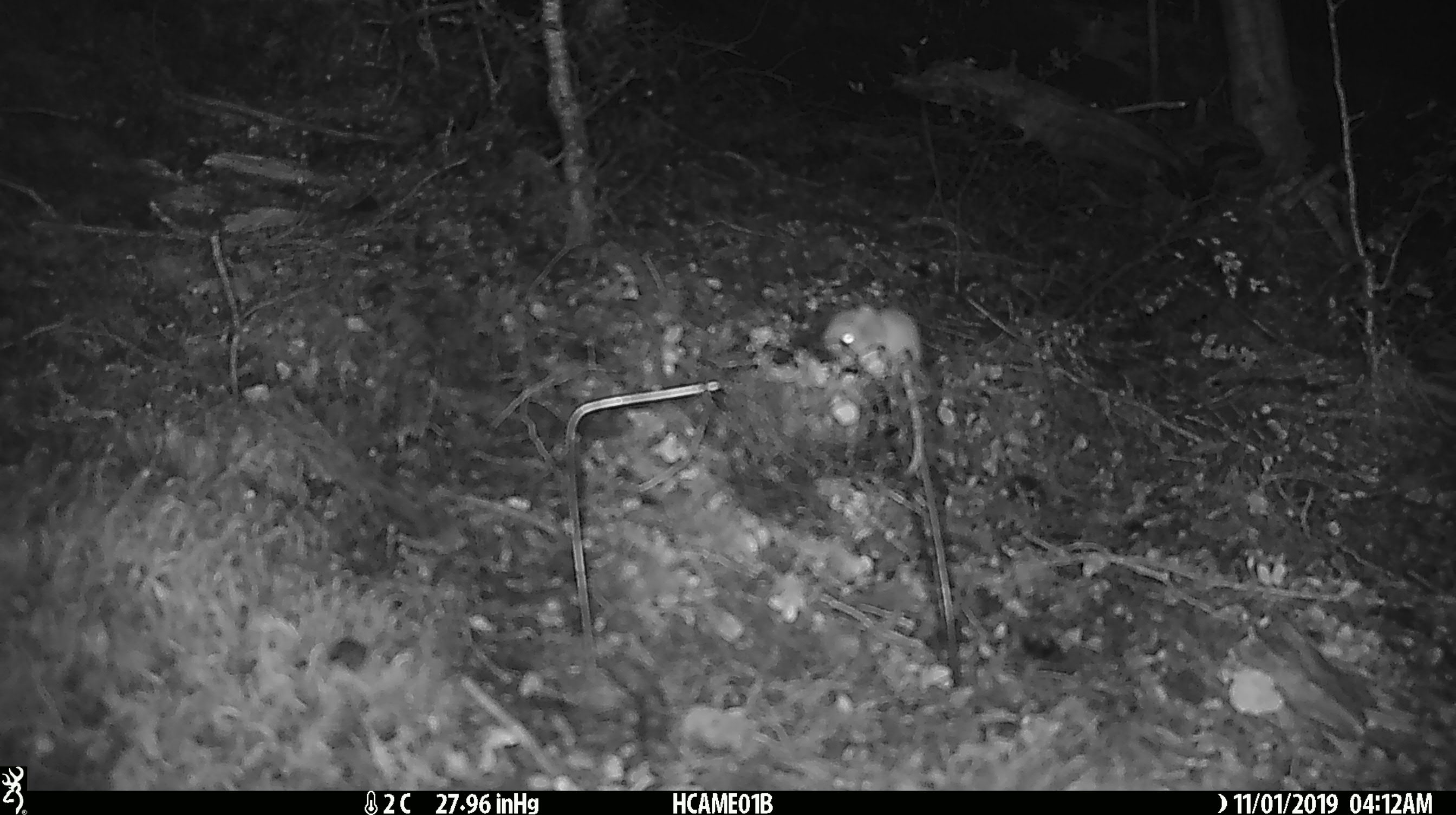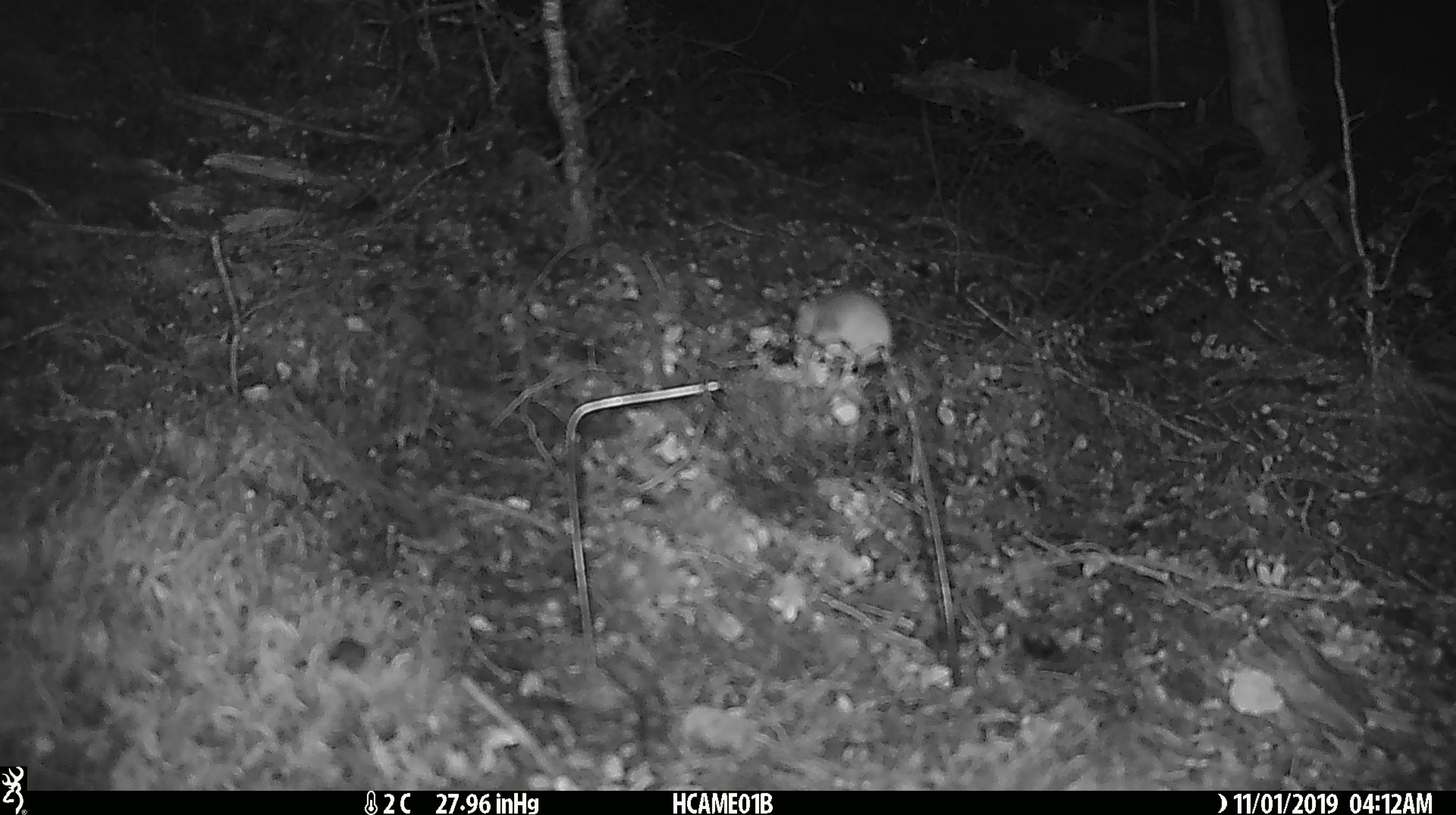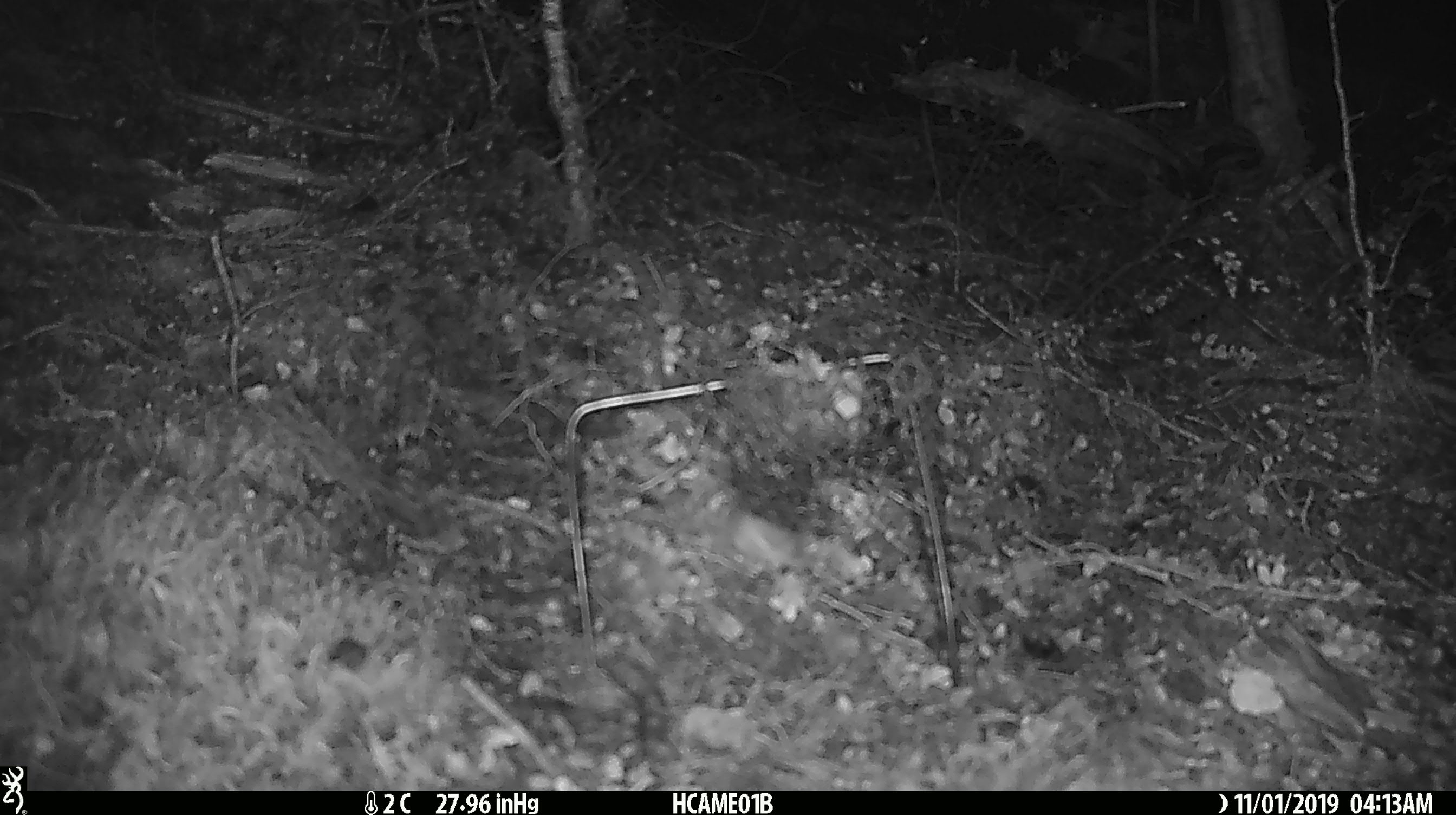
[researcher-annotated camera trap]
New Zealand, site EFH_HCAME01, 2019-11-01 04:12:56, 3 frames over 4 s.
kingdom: Animalia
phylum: Chordata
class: Mammalia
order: Rodentia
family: Muridae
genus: Mus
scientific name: Mus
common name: mouse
Mouse (Mus).